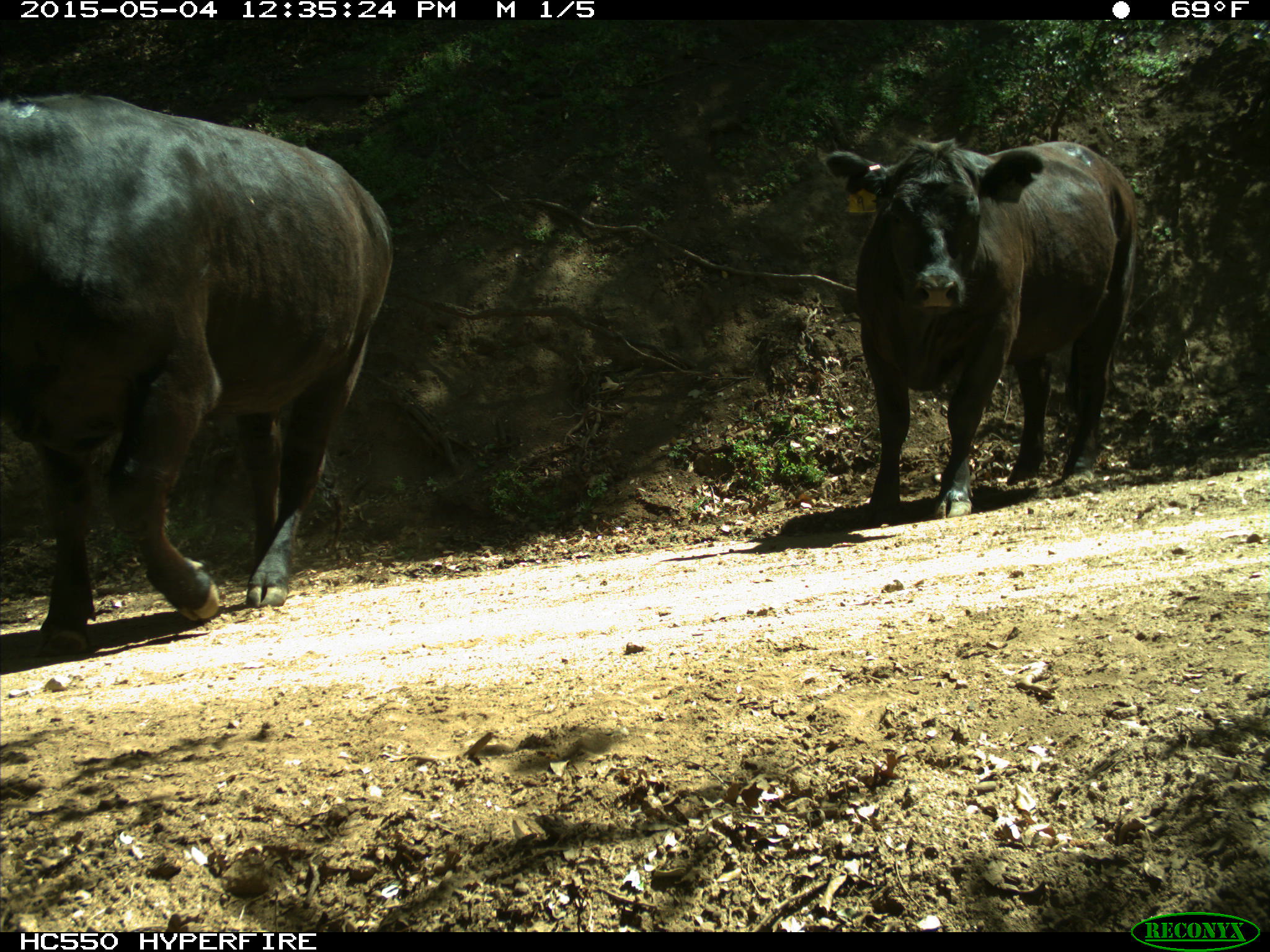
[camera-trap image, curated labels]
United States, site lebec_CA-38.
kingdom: Animalia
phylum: Chordata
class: Mammalia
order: Artiodactyla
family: Bovidae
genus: Bos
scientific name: Bos taurus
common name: domestic cow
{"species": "Bos taurus (domestic cow)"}